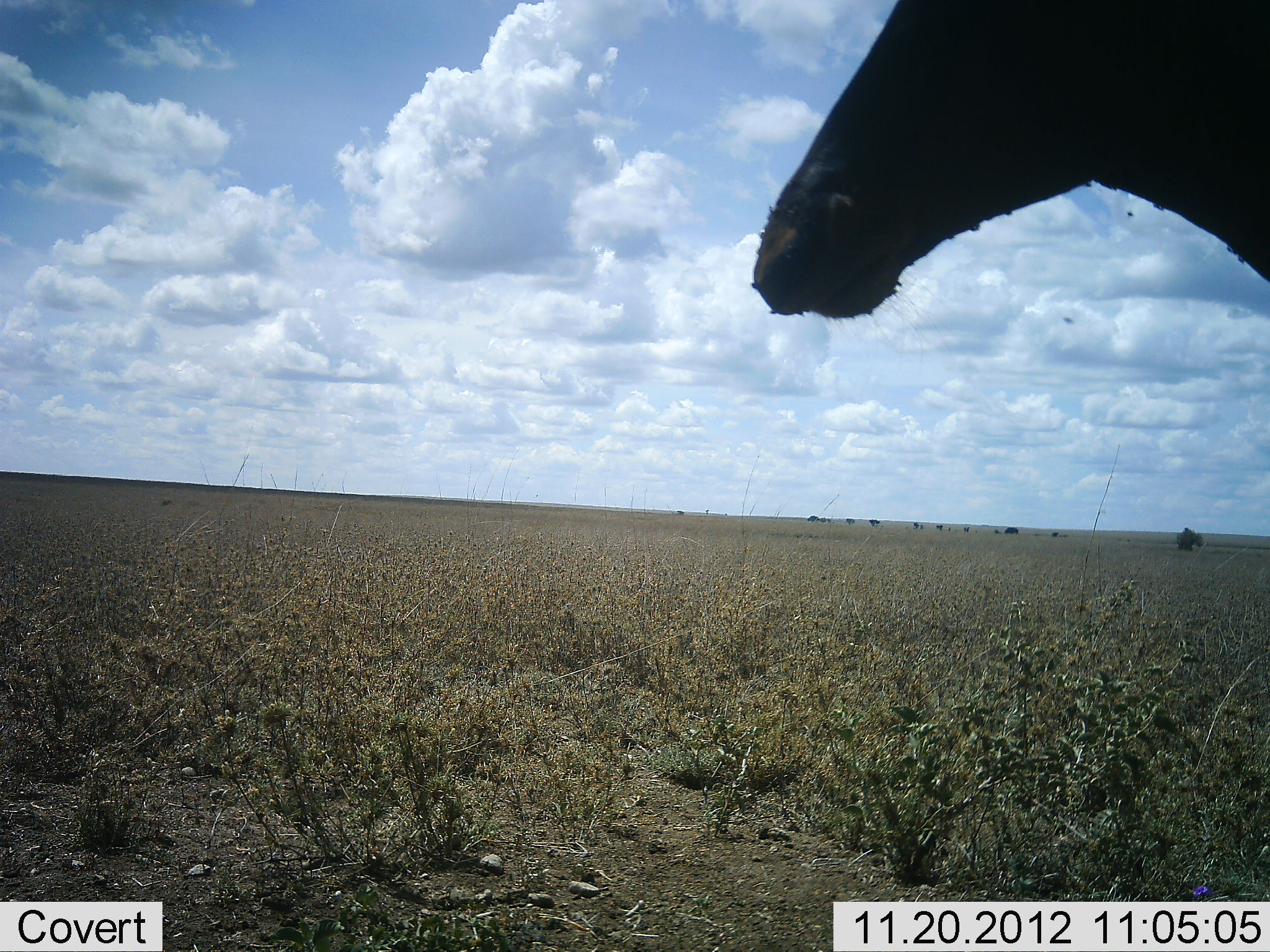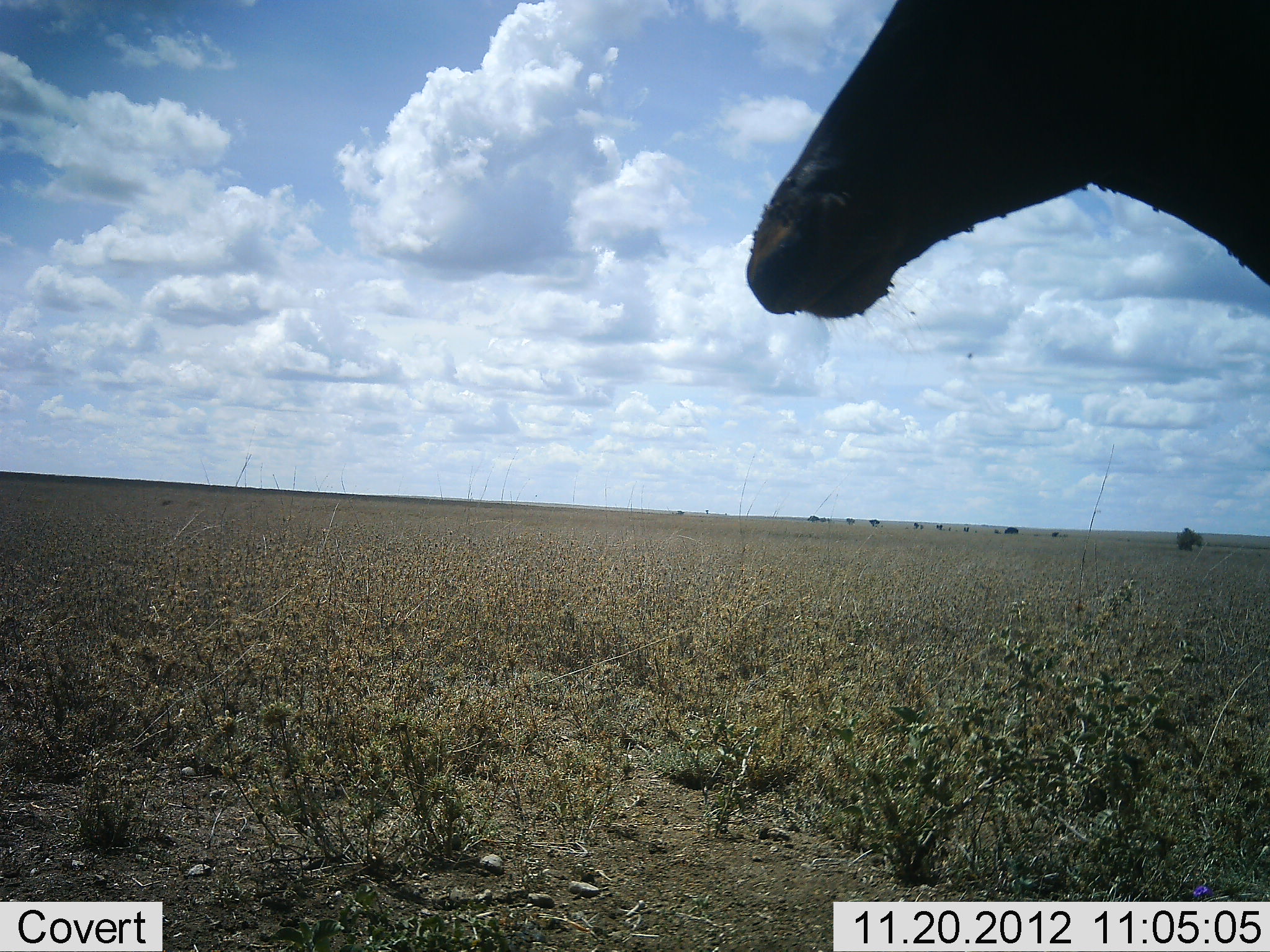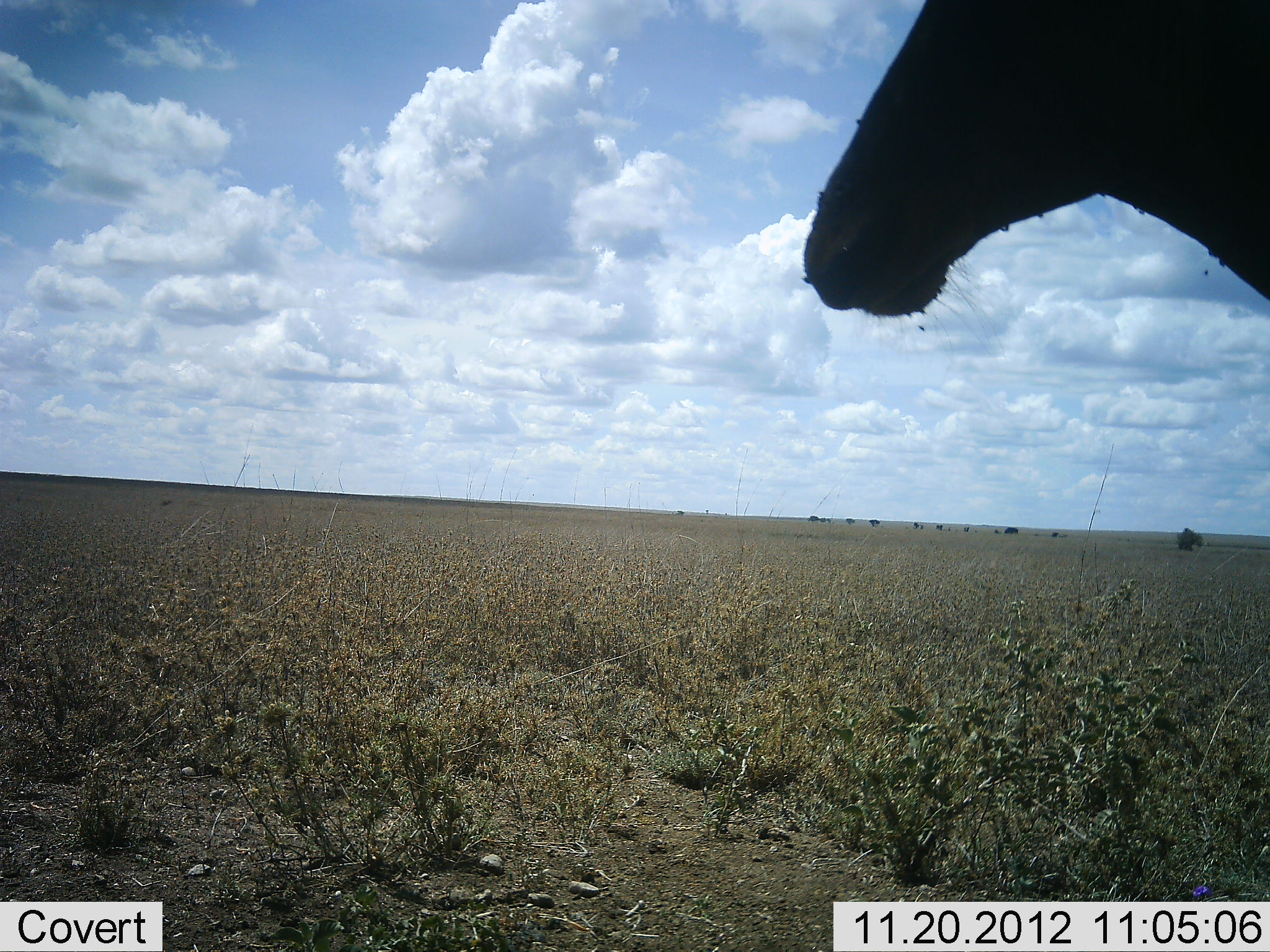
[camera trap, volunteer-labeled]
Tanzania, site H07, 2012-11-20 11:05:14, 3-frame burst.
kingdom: Animalia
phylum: Chordata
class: Mammalia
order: Artiodactyla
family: Bovidae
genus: Damaliscus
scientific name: Damaliscus lunatus jimela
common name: topi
Topi (Damaliscus lunatus jimela), count 1. Behavior (volunteer vote fractions): standing 100%, resting 0%, moving 0%, interacting 0%. Young present (vote fraction): 0%. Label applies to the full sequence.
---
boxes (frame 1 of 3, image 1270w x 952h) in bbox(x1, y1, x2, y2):
animal: bbox(748, 0, 1270, 321)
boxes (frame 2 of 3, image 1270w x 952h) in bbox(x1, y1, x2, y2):
animal: bbox(747, 0, 1270, 323)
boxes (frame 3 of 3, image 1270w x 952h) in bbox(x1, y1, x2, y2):
animal: bbox(802, 0, 1270, 322)